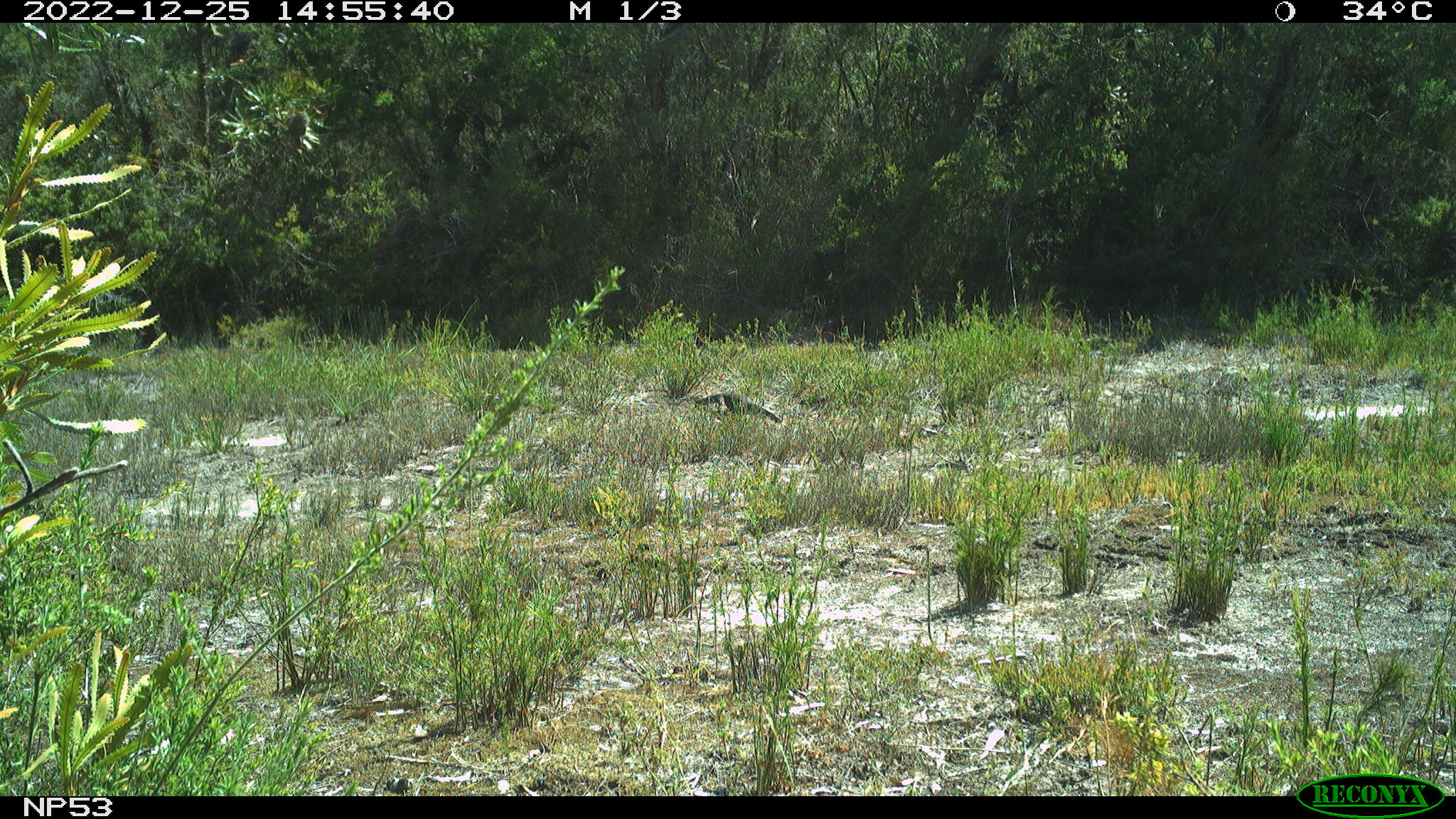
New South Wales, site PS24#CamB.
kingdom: Animalia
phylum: Chordata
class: Reptilia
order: Squamata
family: Varanidae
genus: Varanus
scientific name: Varanus varius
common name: lace monitor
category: goanna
Goanna (lace monitor) (Varanus varius).